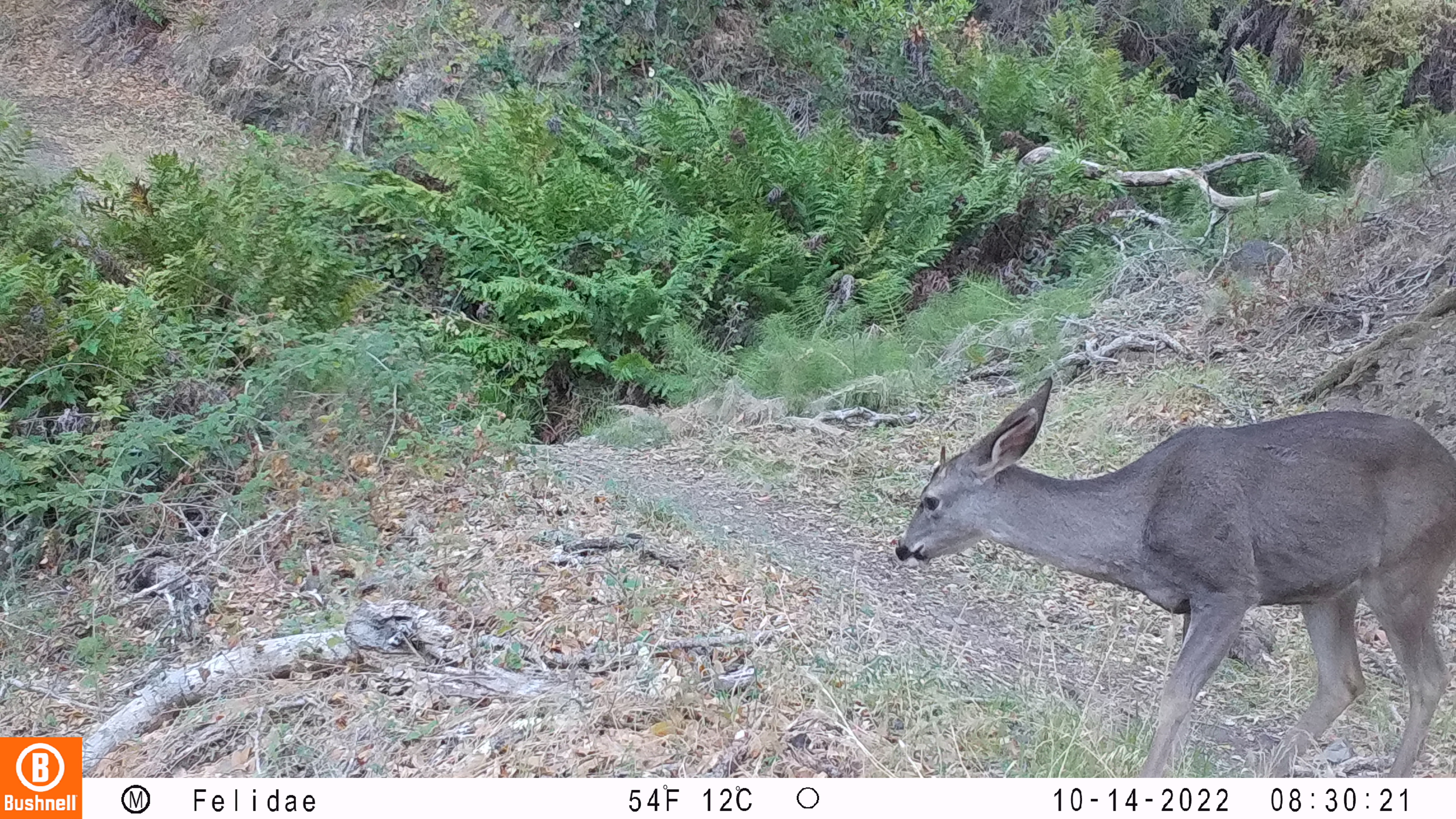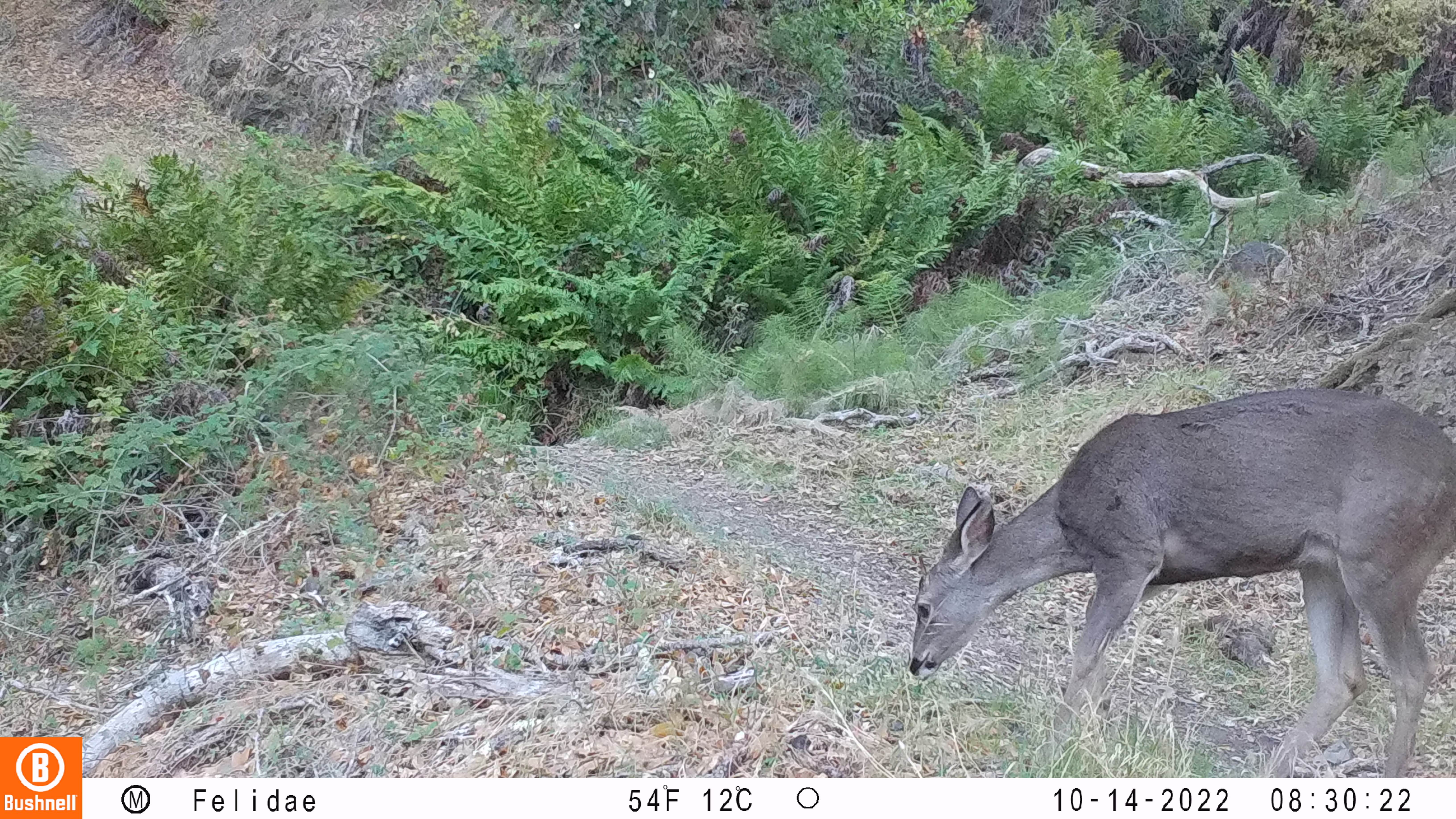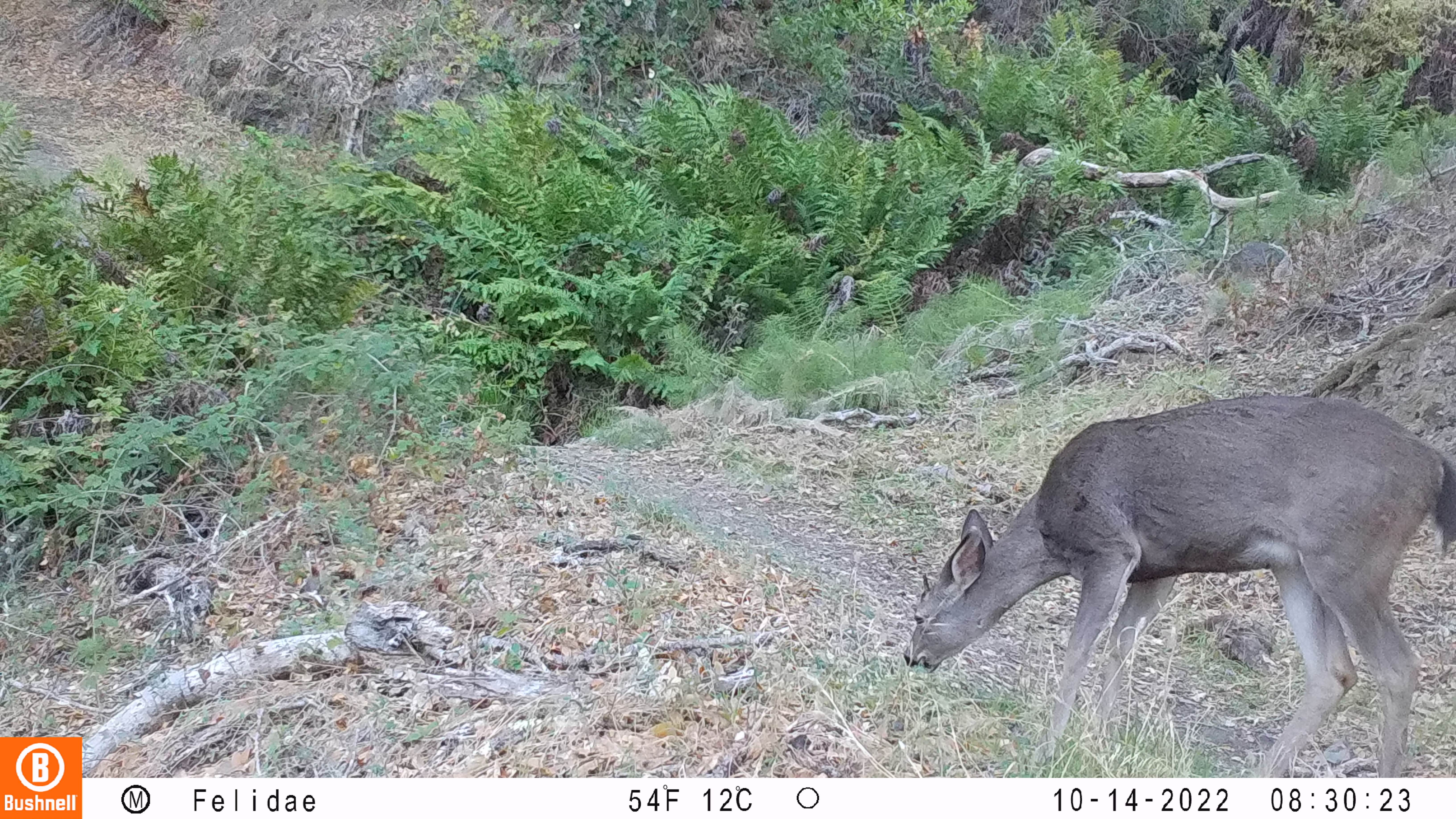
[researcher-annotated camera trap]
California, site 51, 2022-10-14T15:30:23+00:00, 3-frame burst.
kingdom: Animalia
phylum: Chordata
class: Mammalia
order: Artiodactyla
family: Cervidae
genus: Odocoileus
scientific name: Odocoileus hemionus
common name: mule deer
Mule deer (Odocoileus hemionus).